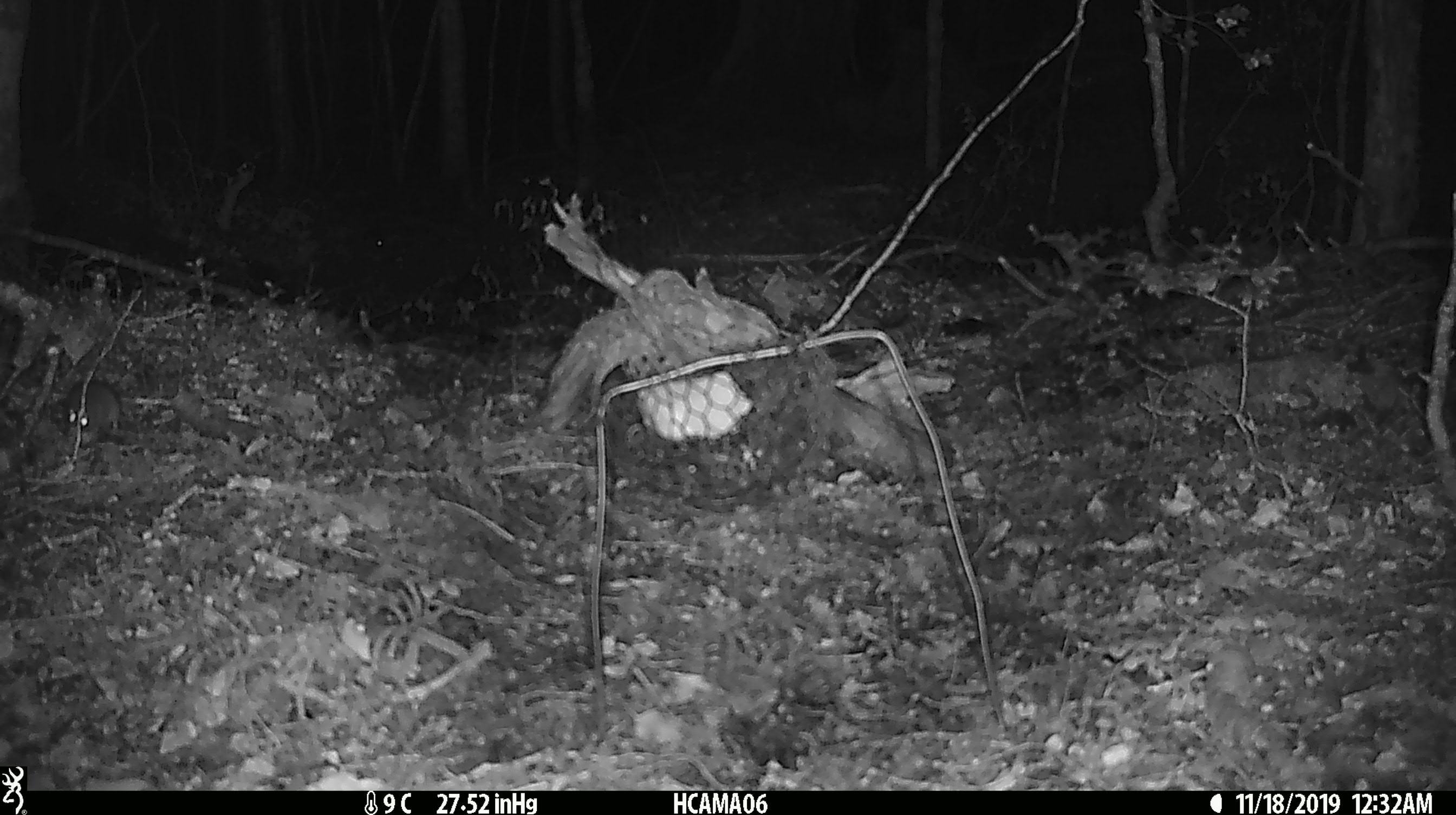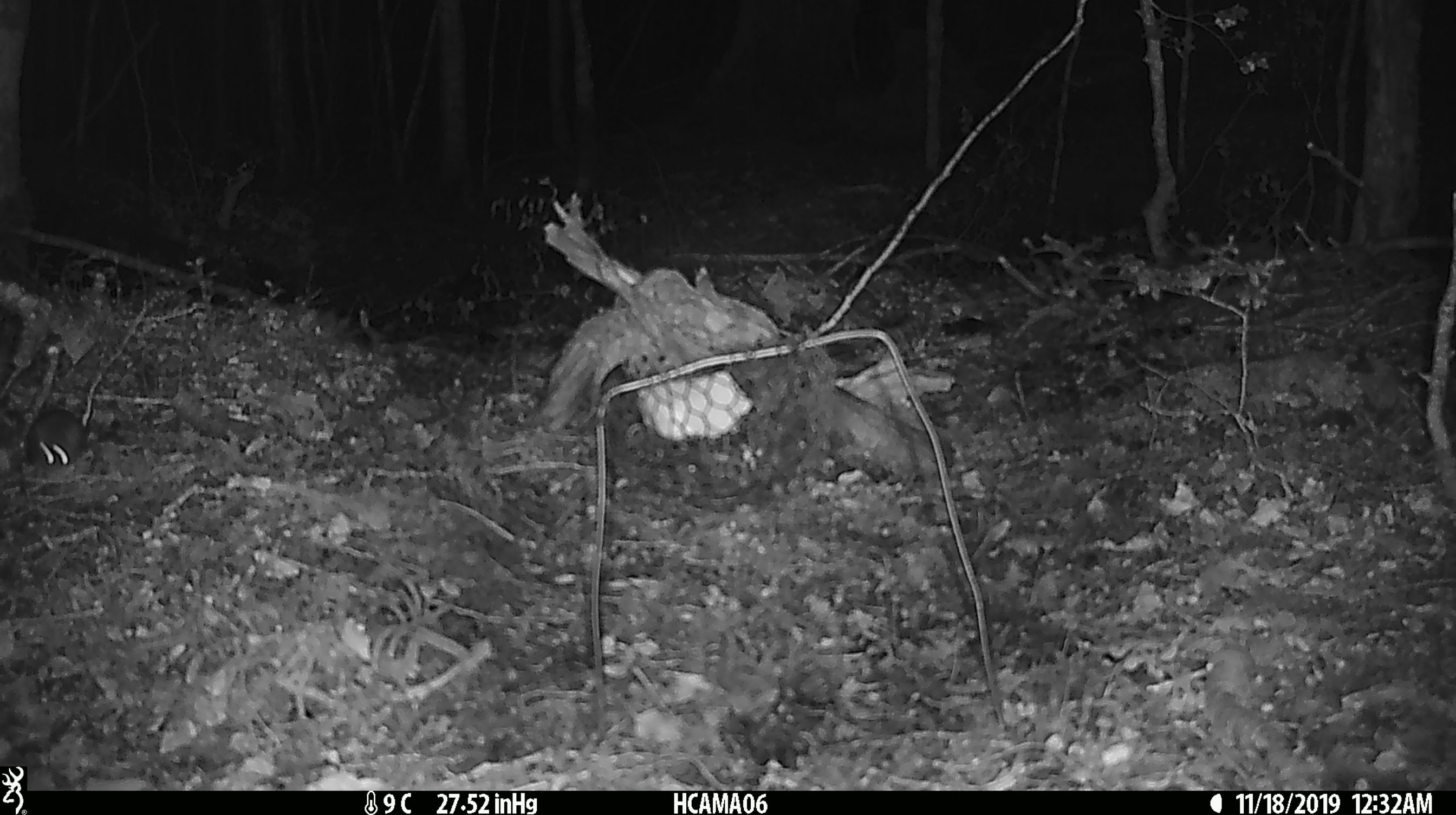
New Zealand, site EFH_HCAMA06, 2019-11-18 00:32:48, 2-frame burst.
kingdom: Animalia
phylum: Chordata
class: Mammalia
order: Rodentia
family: Muridae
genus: Mus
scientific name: Mus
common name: mouse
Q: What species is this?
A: Mouse (Mus).